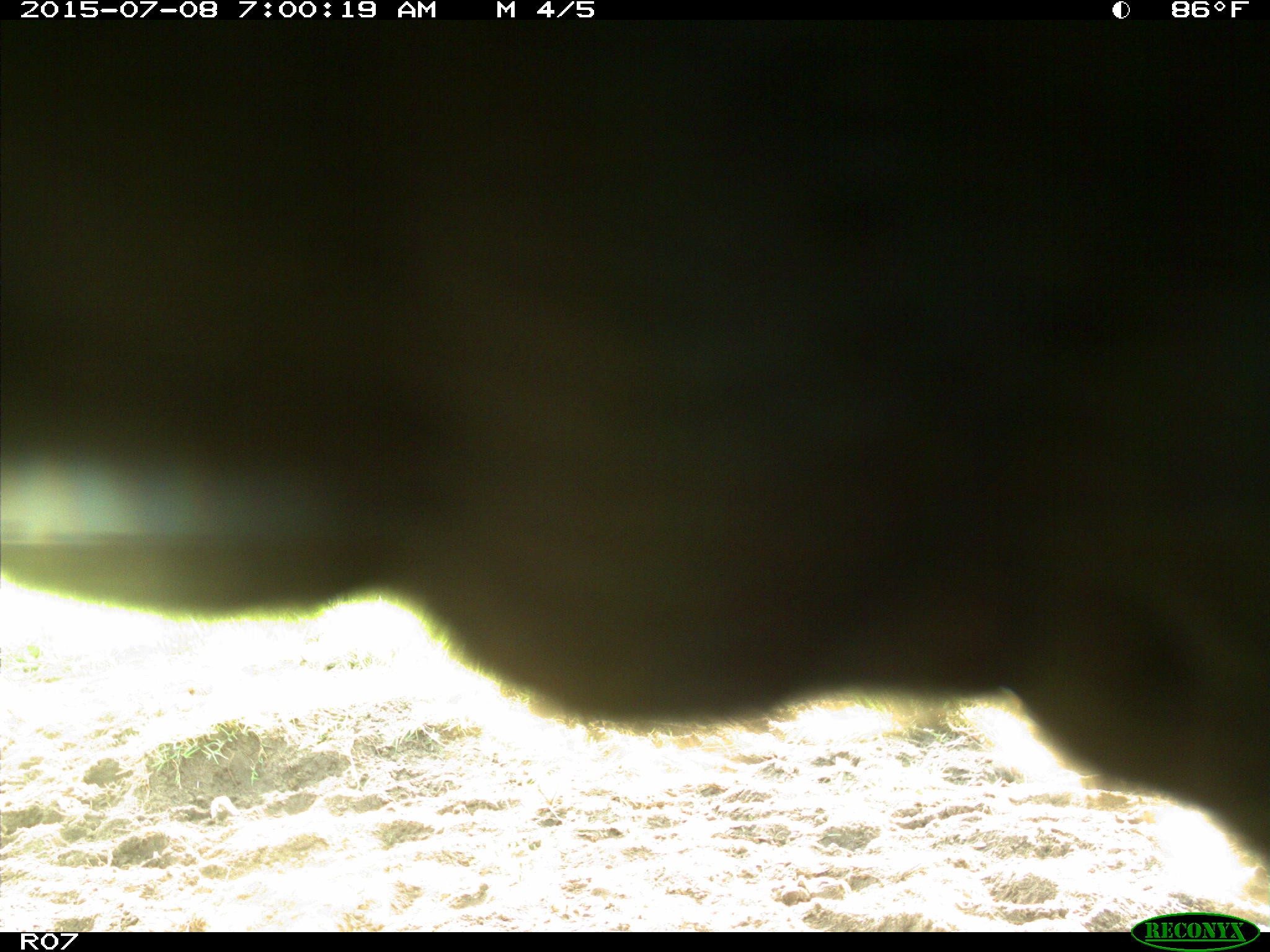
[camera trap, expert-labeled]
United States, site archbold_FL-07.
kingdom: Animalia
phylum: Chordata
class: Mammalia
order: Artiodactyla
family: Bovidae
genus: Bos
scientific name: Bos taurus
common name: domestic cow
Bos taurus (domestic cow).